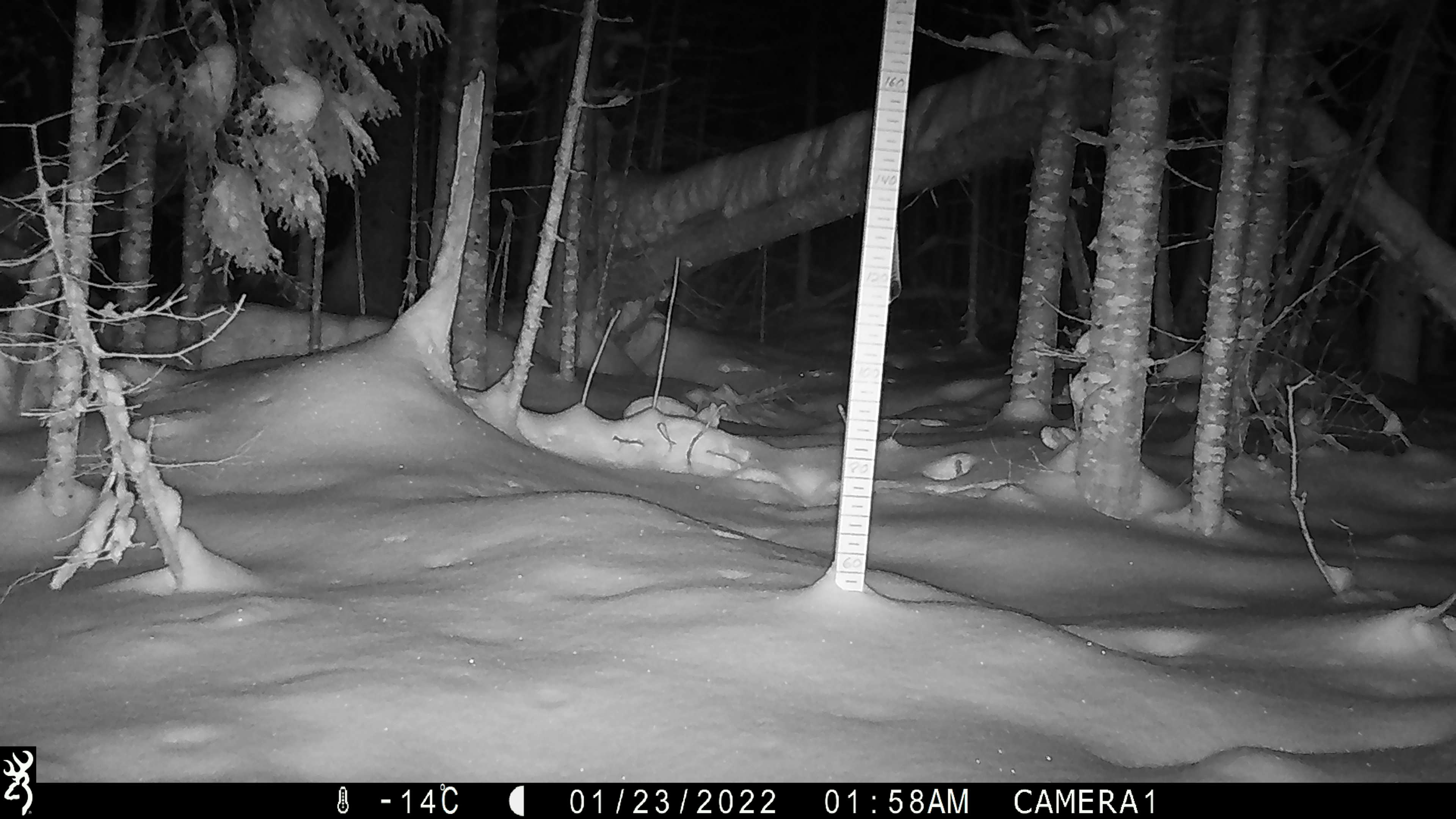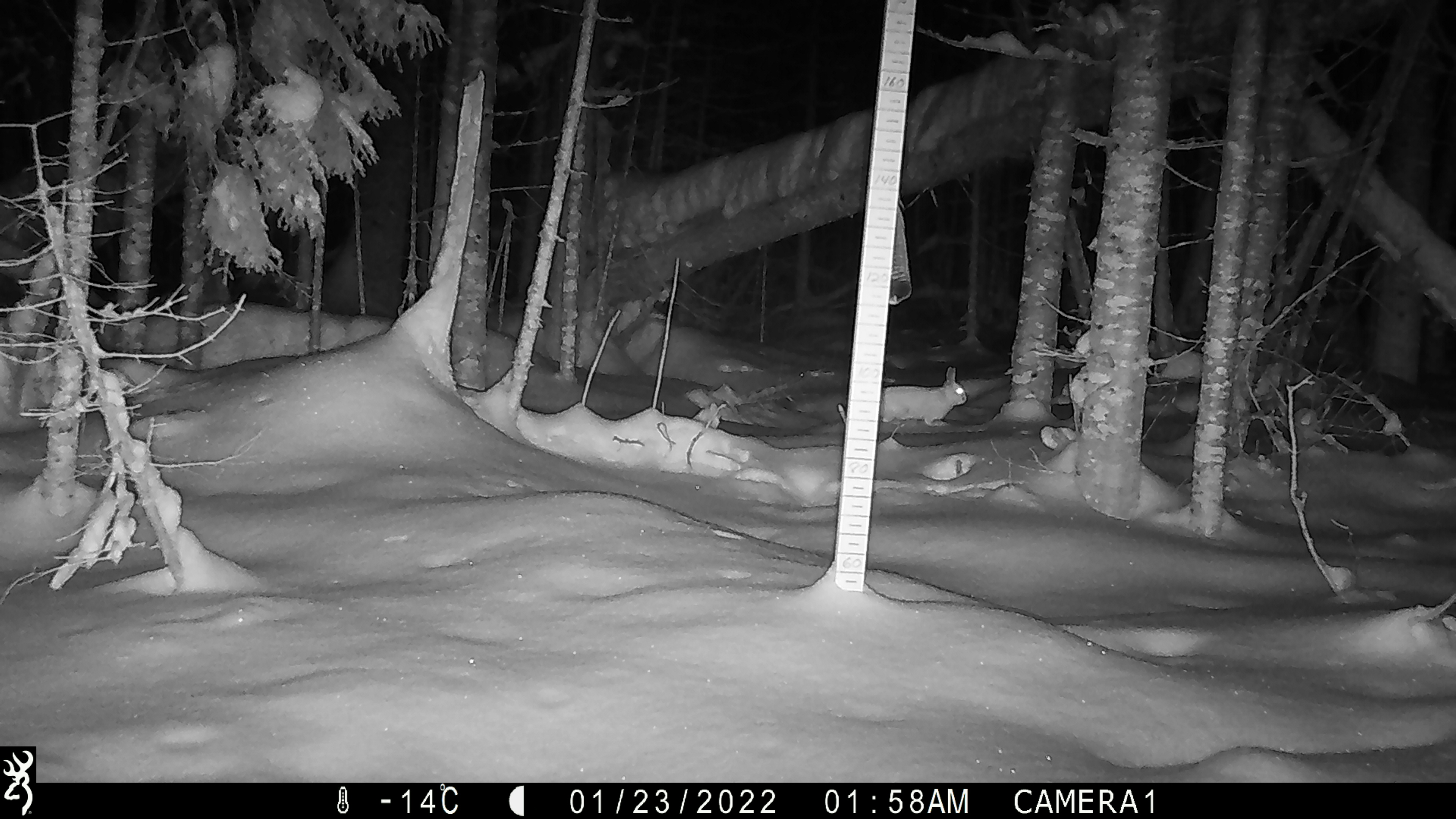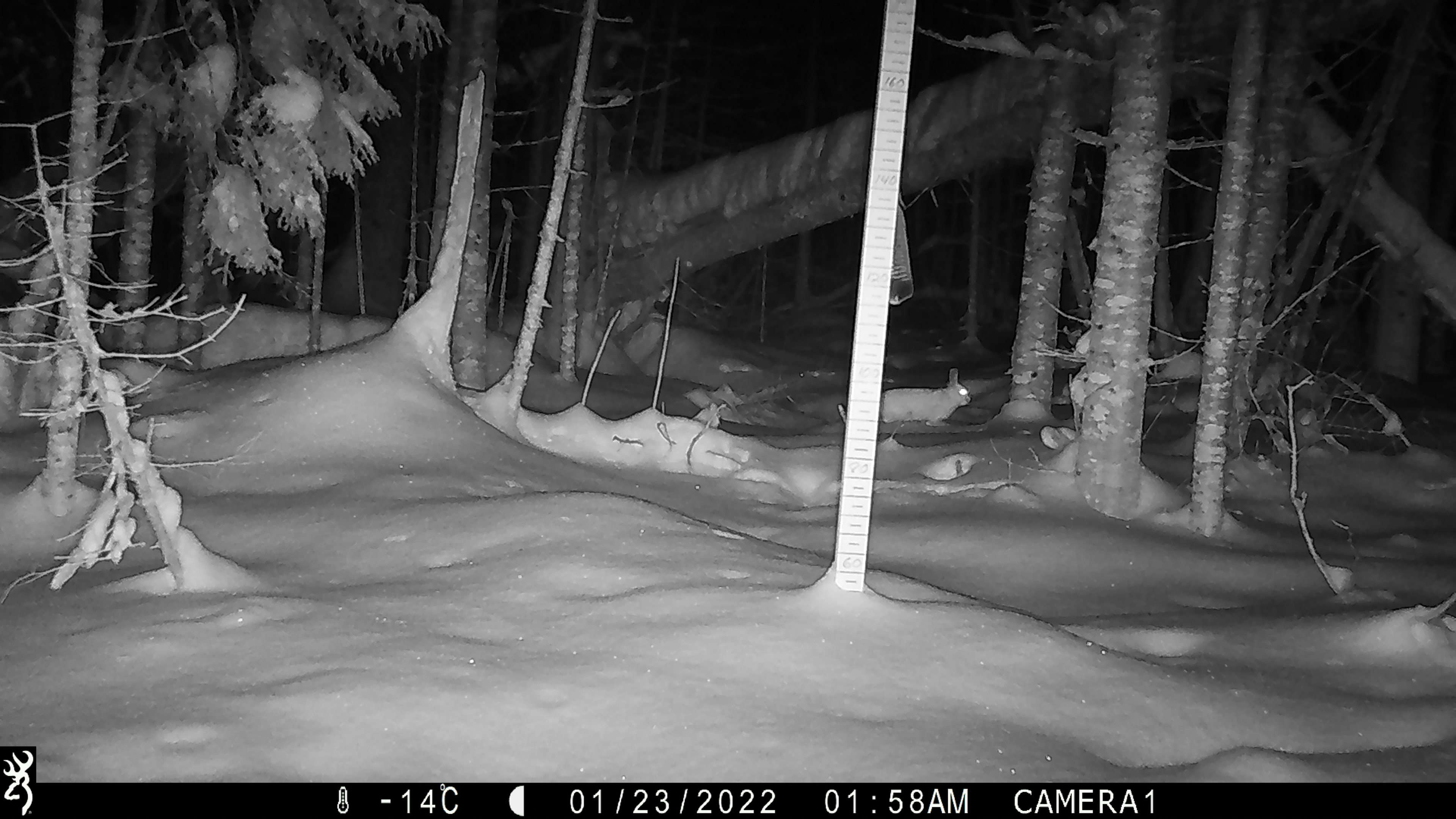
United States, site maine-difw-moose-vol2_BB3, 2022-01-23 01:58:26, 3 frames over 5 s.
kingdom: Animalia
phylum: Chordata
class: Mammalia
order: Lagomorpha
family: Leporidae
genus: Lepus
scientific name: Lepus americanus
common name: snowshoe hare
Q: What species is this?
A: Snowshoe hare (Lepus americanus).